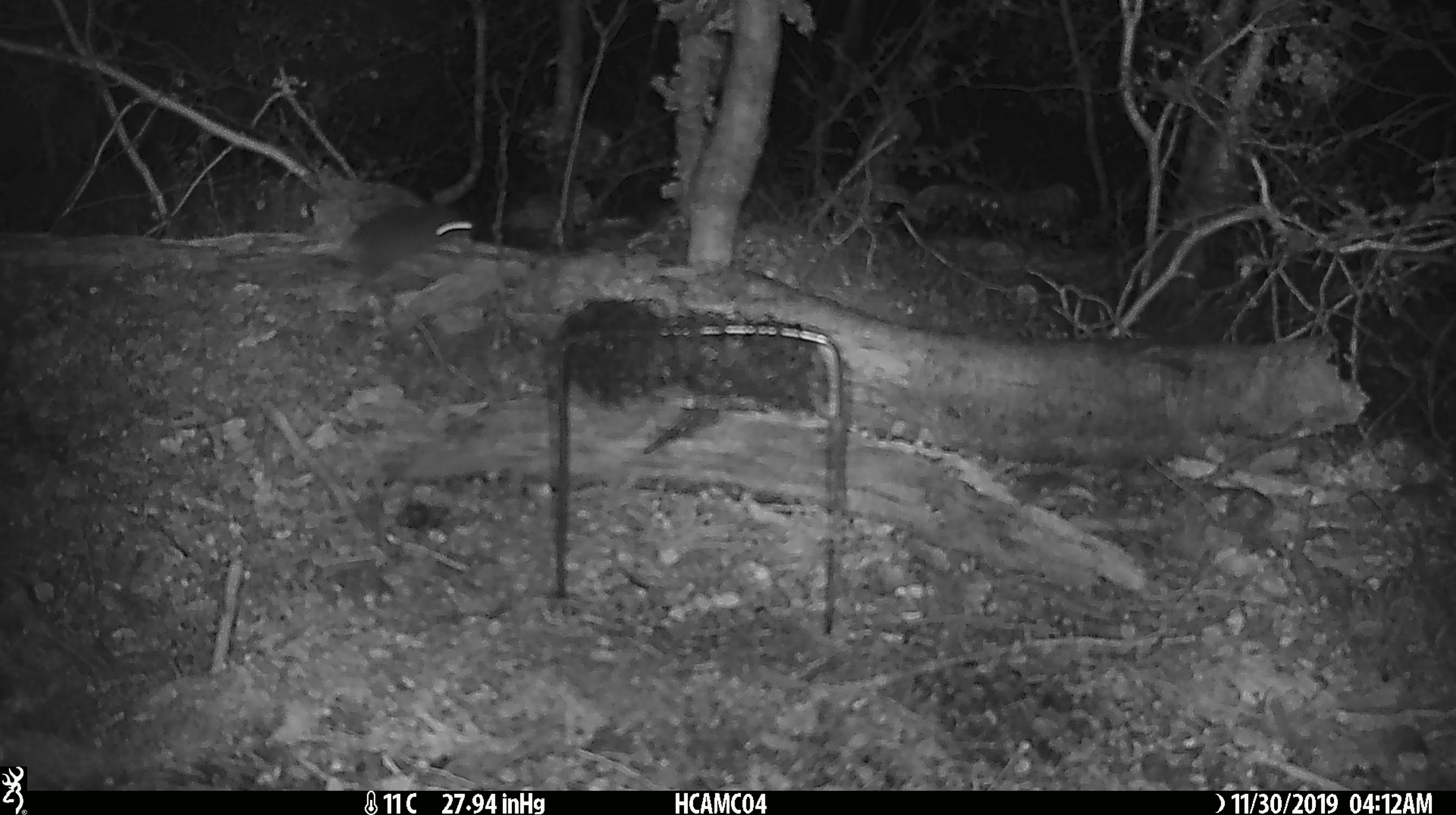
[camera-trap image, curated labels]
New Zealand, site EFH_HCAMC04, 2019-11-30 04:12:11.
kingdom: Animalia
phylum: Chordata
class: Mammalia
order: Rodentia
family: Muridae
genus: Mus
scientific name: Mus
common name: mouse